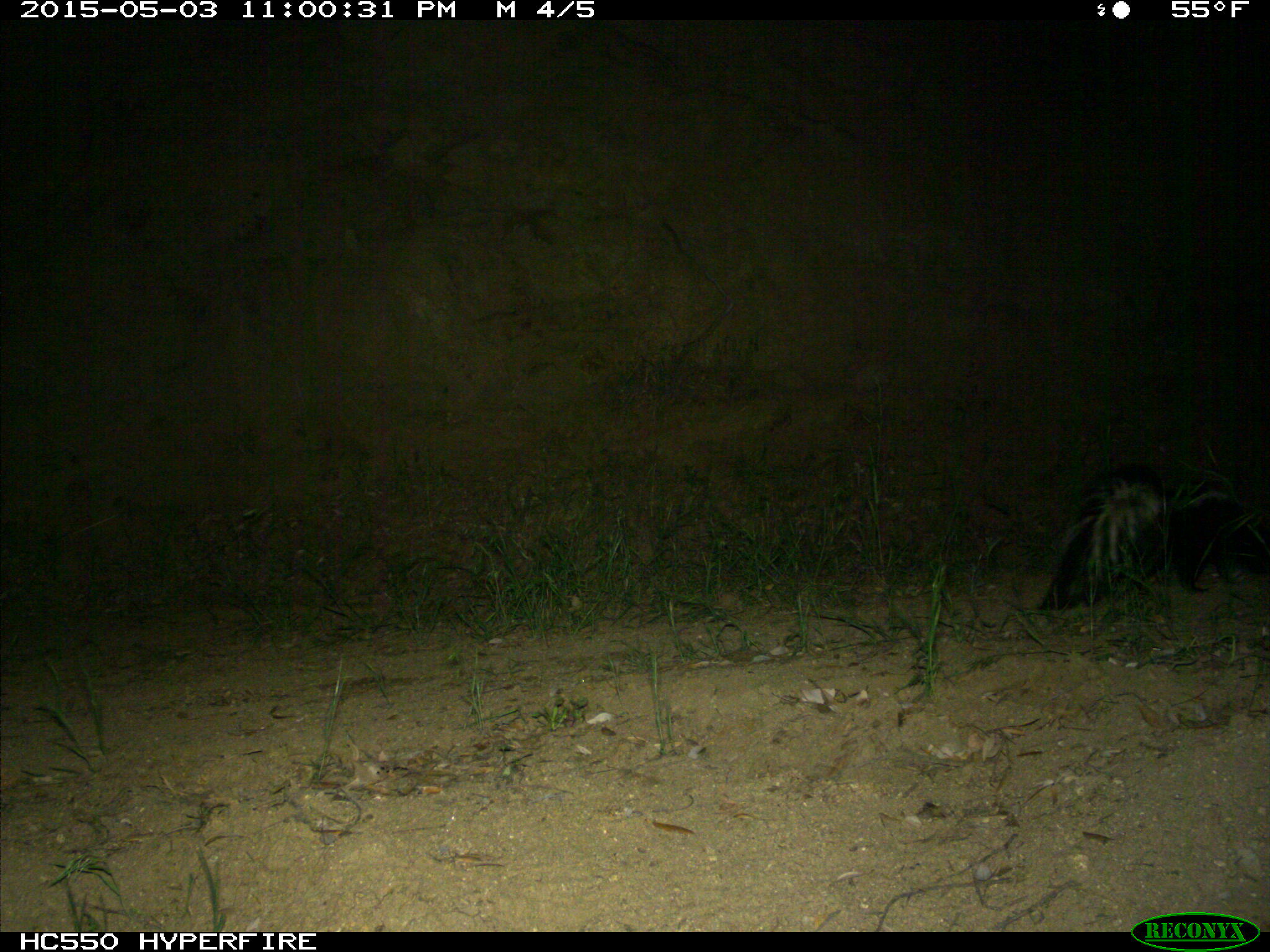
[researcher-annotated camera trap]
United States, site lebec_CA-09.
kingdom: Animalia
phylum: Chordata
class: Mammalia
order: Carnivora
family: Mephitidae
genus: Mephitis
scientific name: Mephitis mephitis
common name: striped skunk